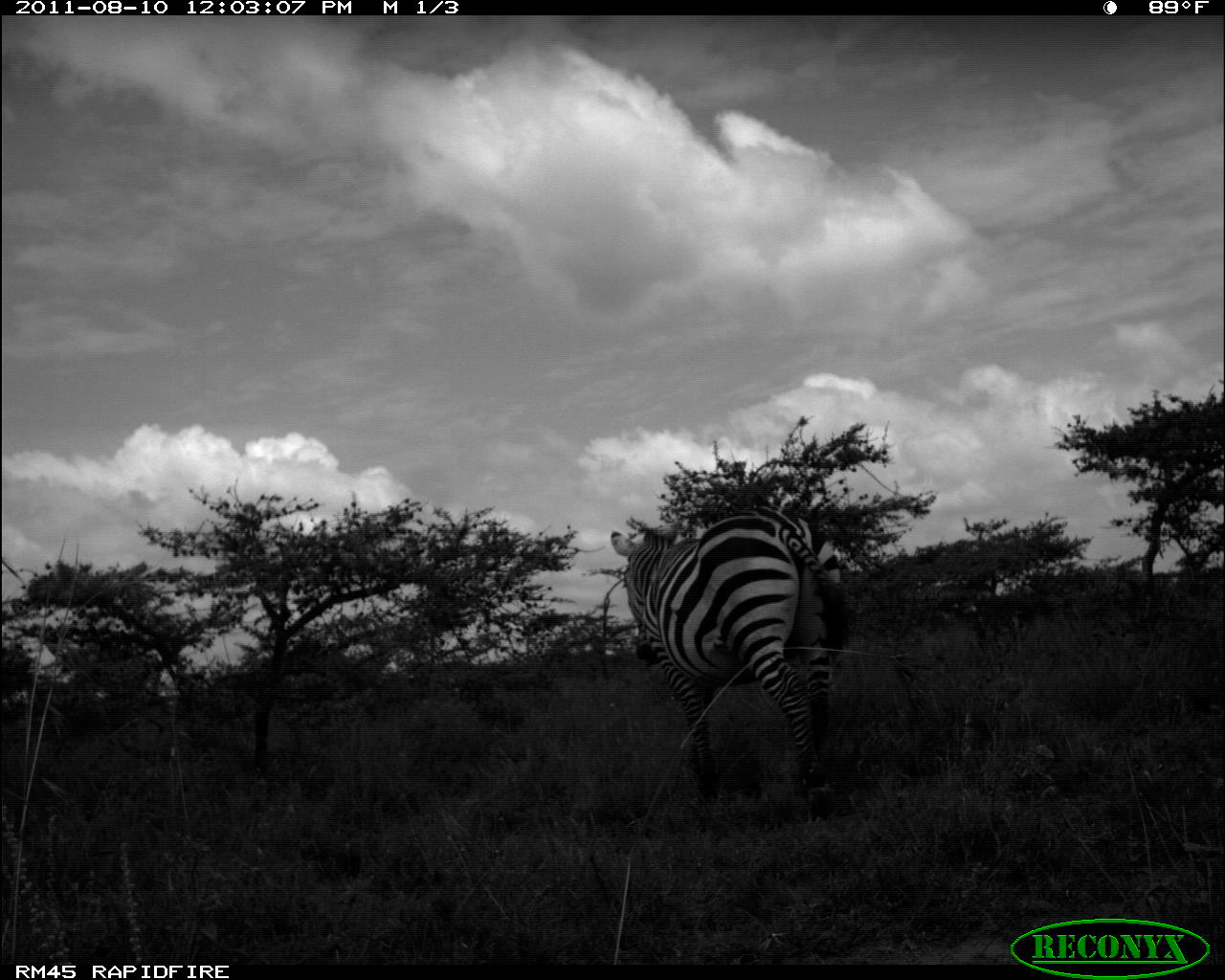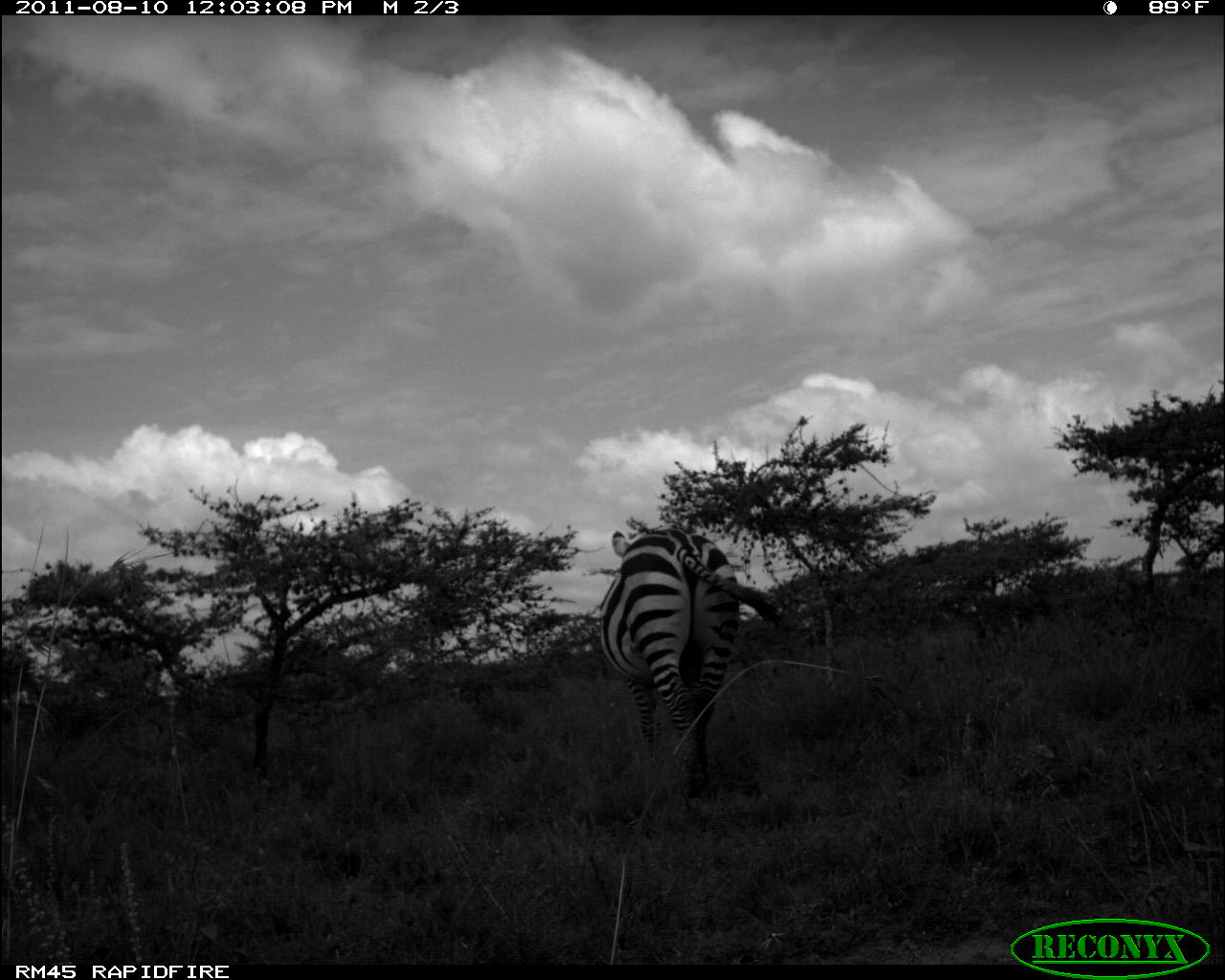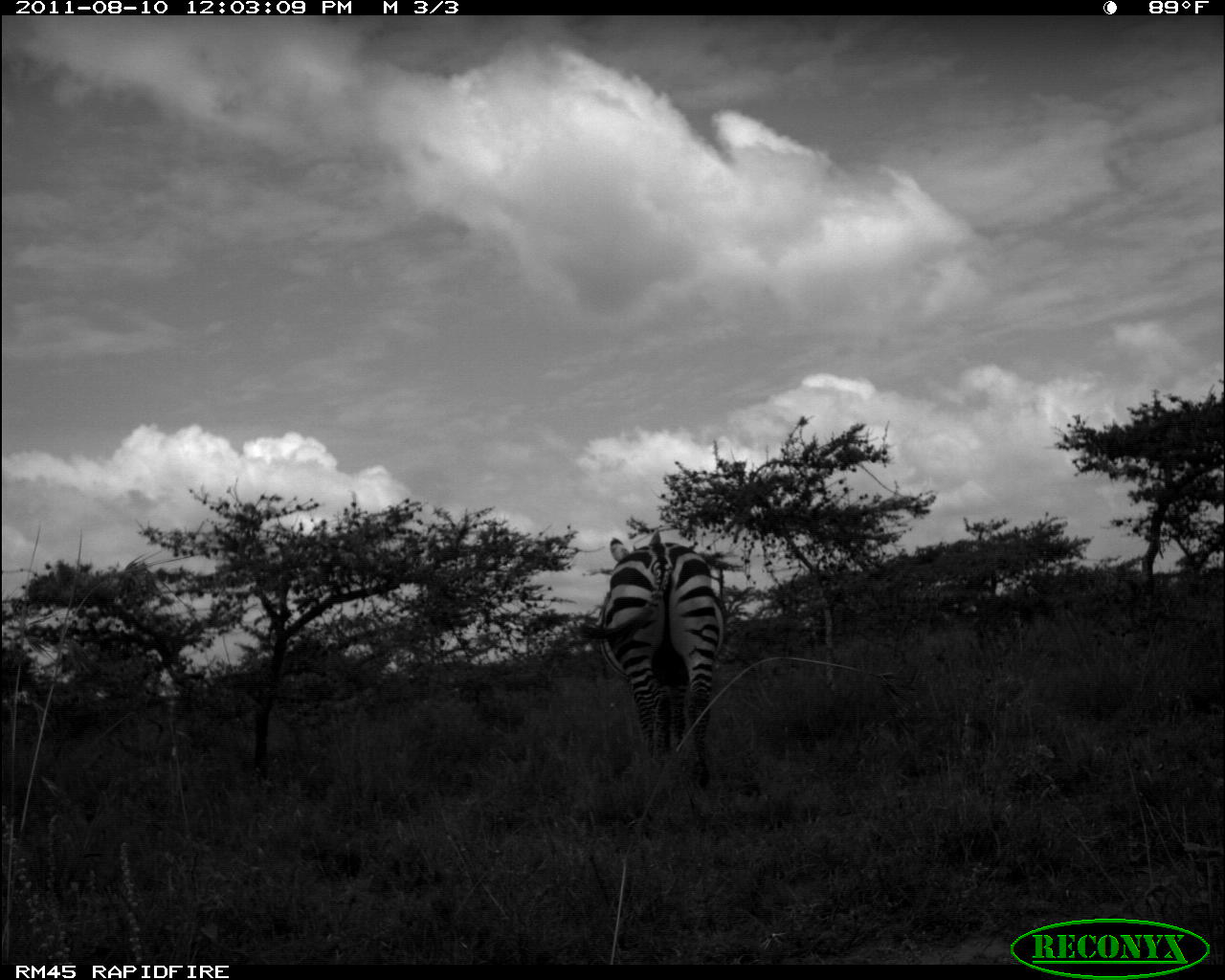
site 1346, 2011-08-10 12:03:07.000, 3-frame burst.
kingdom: Animalia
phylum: Chordata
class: Mammalia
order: Perissodactyla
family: Equidae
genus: Equus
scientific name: Equus quagga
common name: plains zebra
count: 1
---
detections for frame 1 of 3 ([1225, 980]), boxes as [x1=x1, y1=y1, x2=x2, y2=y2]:
equus quagga: [x1=609, y1=504, x2=853, y2=814]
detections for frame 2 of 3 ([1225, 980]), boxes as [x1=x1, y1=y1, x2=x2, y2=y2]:
equus quagga: [x1=595, y1=527, x2=783, y2=807]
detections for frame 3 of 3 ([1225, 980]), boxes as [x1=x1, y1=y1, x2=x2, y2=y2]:
equus quagga: [x1=573, y1=527, x2=726, y2=788]